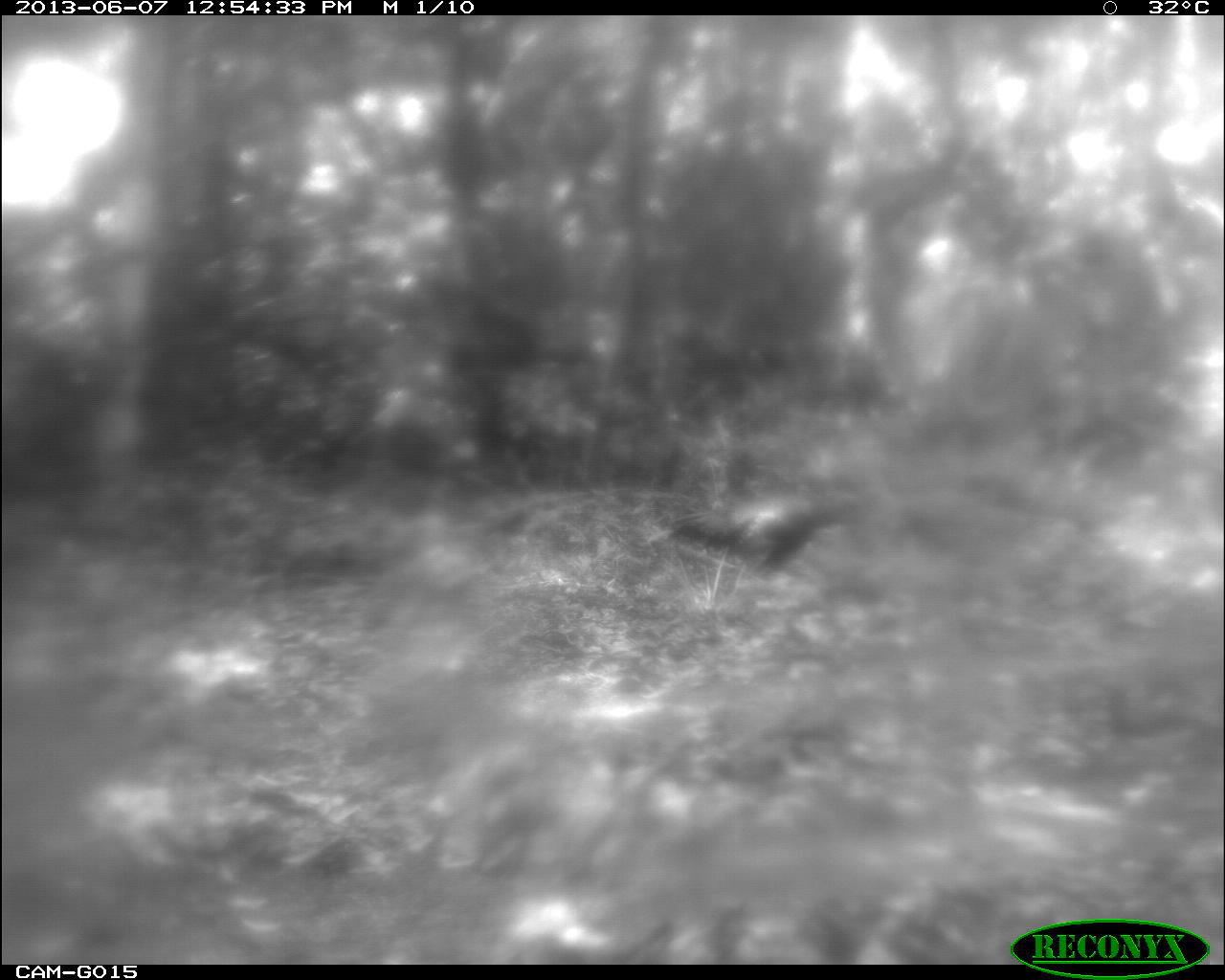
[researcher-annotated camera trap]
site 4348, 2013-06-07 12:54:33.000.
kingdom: Animalia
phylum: Chordata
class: Aves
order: Galliformes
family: Phasianidae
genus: Meleagris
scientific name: Meleagris ocellata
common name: ocellated turkey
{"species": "Meleagris ocellata (ocellated turkey)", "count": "1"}